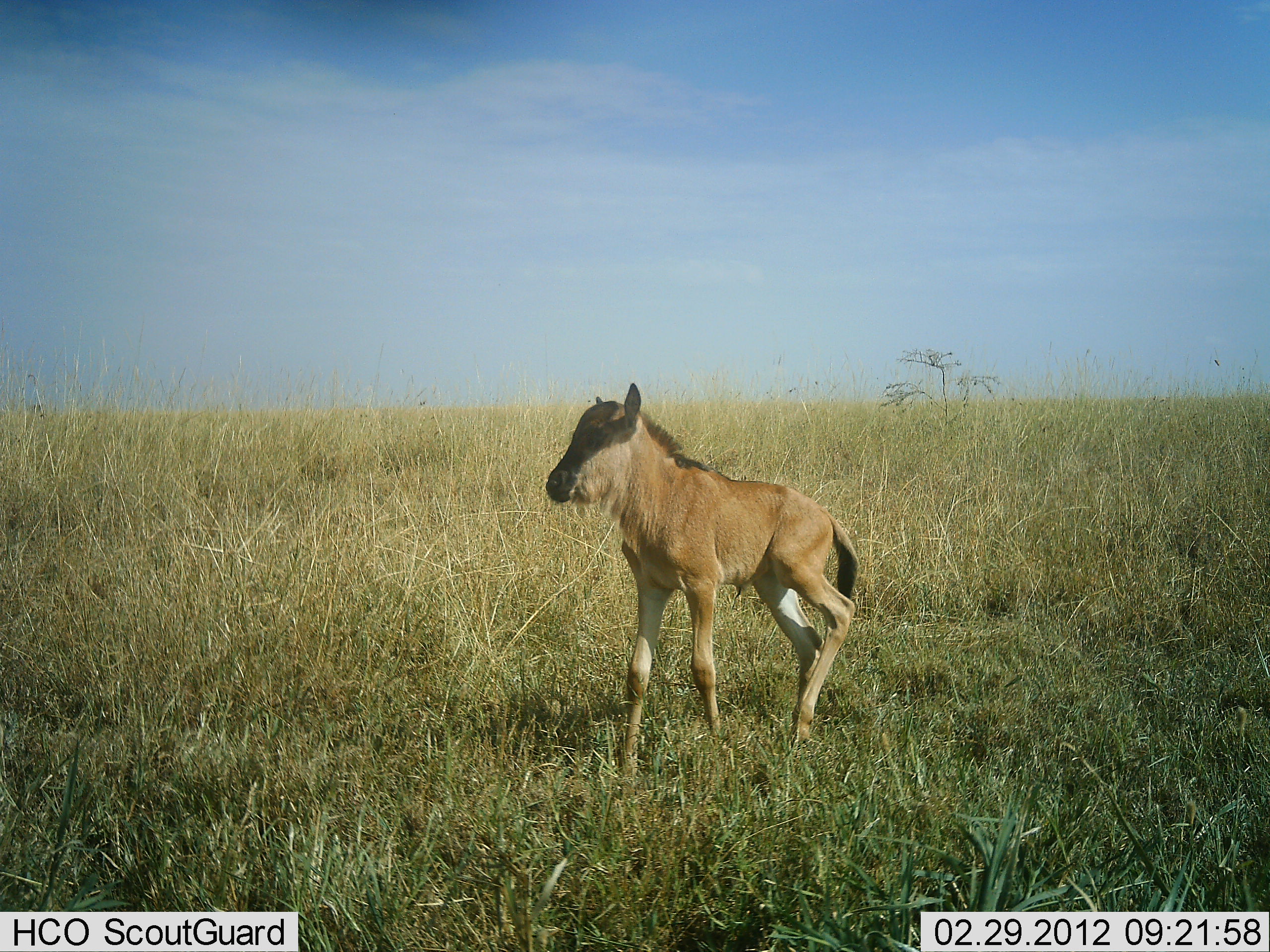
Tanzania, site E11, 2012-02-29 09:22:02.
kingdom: Animalia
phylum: Chordata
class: Mammalia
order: Artiodactyla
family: Bovidae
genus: Connochaetes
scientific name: Connochaetes taurinus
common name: blue wildebeest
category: wildebeest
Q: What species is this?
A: Wildebeest (blue wildebeest) (Connochaetes taurinus).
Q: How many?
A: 1.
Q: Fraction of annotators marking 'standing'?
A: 81%.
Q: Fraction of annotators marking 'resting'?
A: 0%.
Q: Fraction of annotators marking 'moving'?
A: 19%.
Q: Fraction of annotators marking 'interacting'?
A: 0%.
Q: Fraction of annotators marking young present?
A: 96%.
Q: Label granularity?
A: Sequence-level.